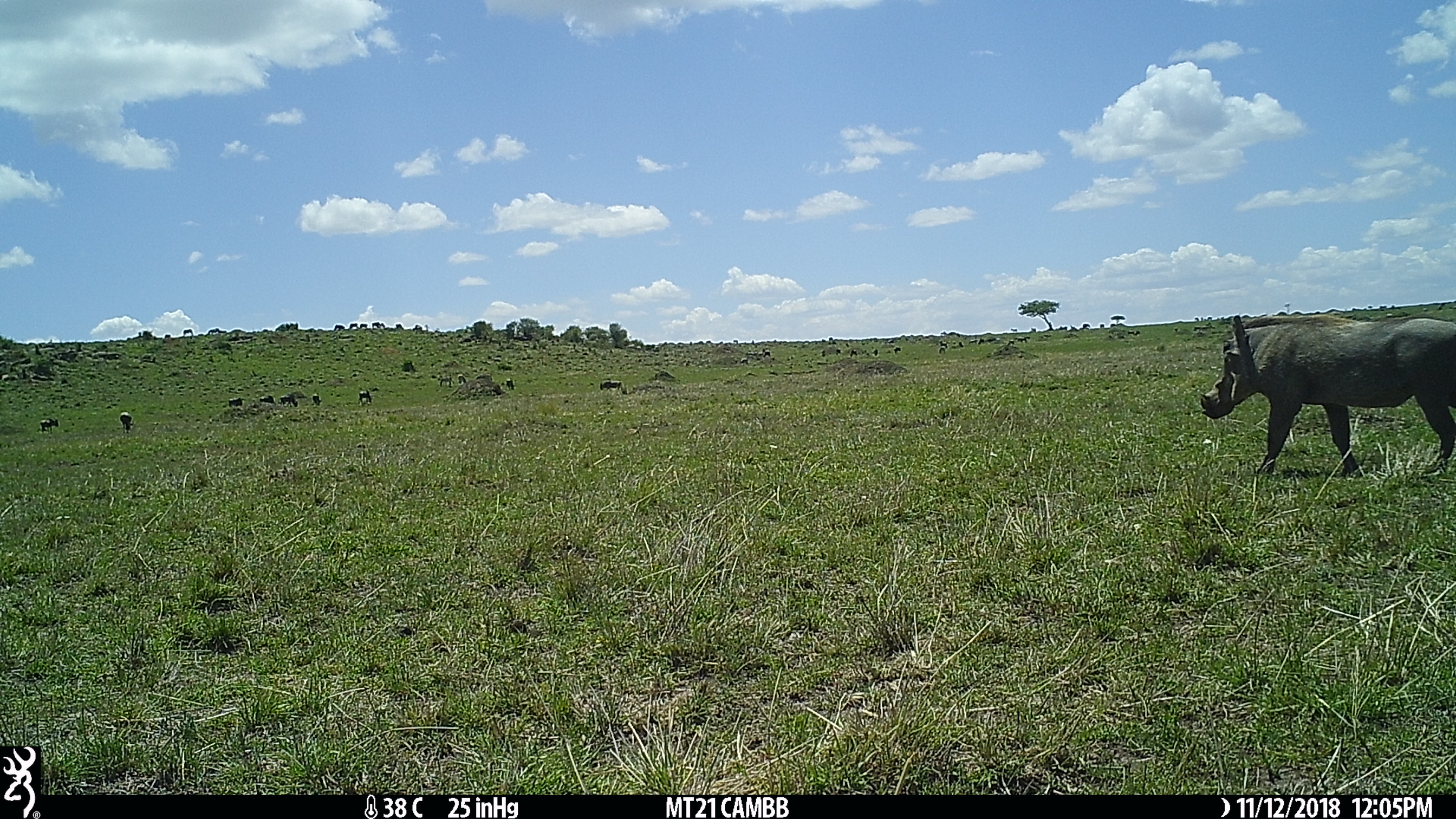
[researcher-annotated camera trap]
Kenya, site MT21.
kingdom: Animalia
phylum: Chordata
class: Mammalia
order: Artiodactyla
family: Suidae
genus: Phacochoerus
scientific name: Phacochoerus africanus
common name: common warthog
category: warthog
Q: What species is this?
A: Warthog (common warthog) (Phacochoerus africanus).